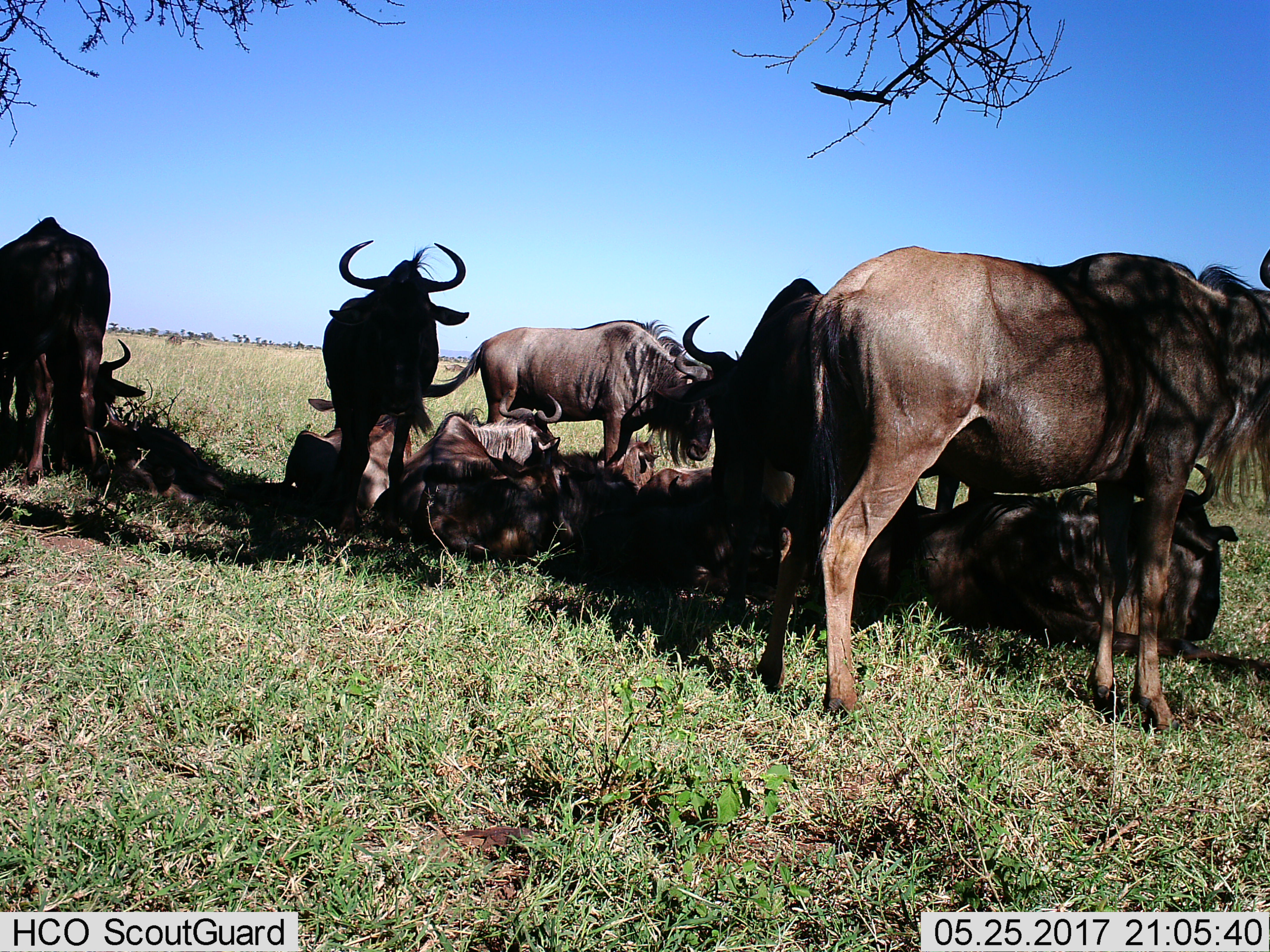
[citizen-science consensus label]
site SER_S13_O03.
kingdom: Animalia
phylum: Chordata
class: Mammalia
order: Artiodactyla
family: Bovidae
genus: Connochaetes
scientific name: Connochaetes taurinus taurinus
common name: blue wildebeest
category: wildebeestblue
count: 11-50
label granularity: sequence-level